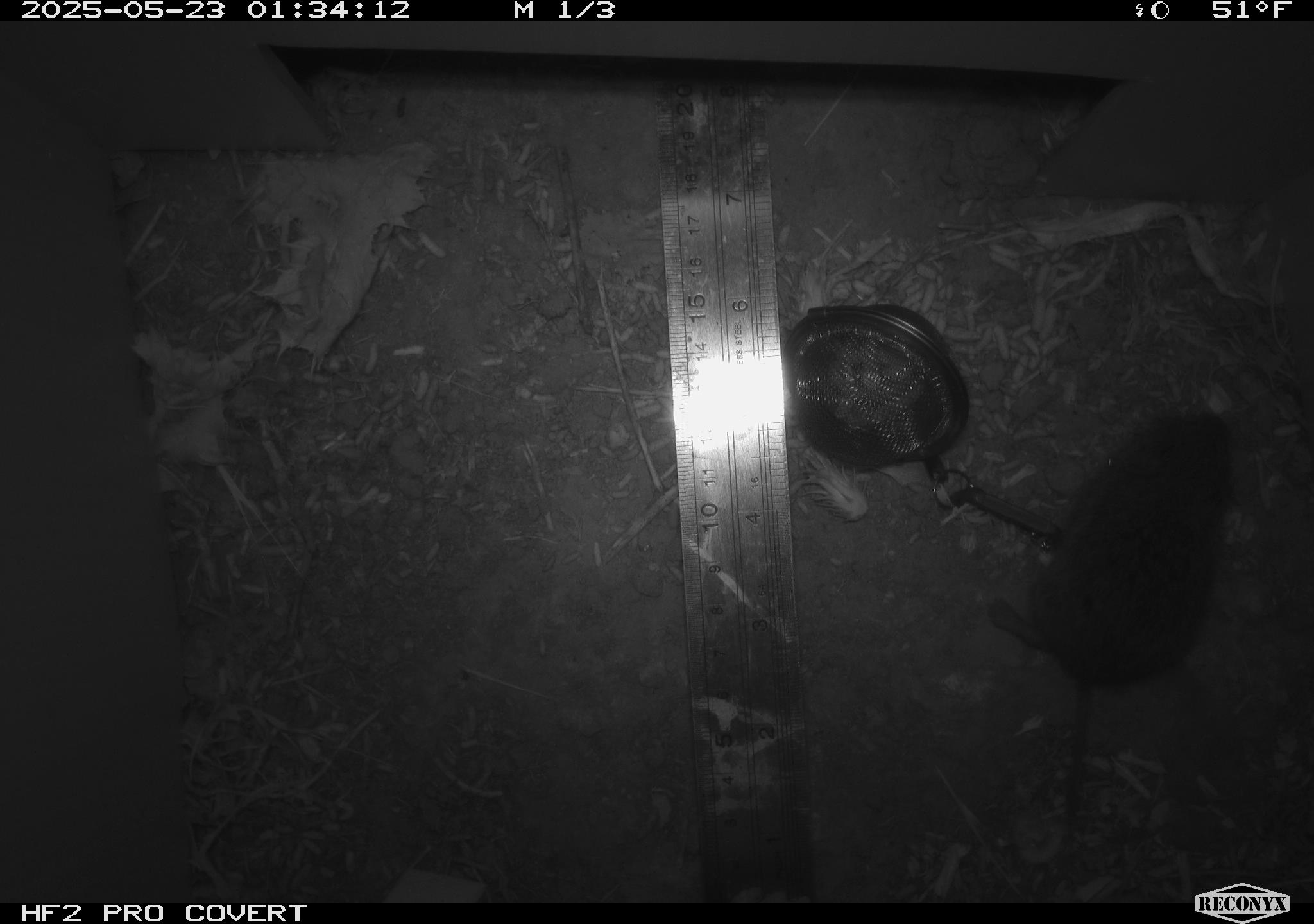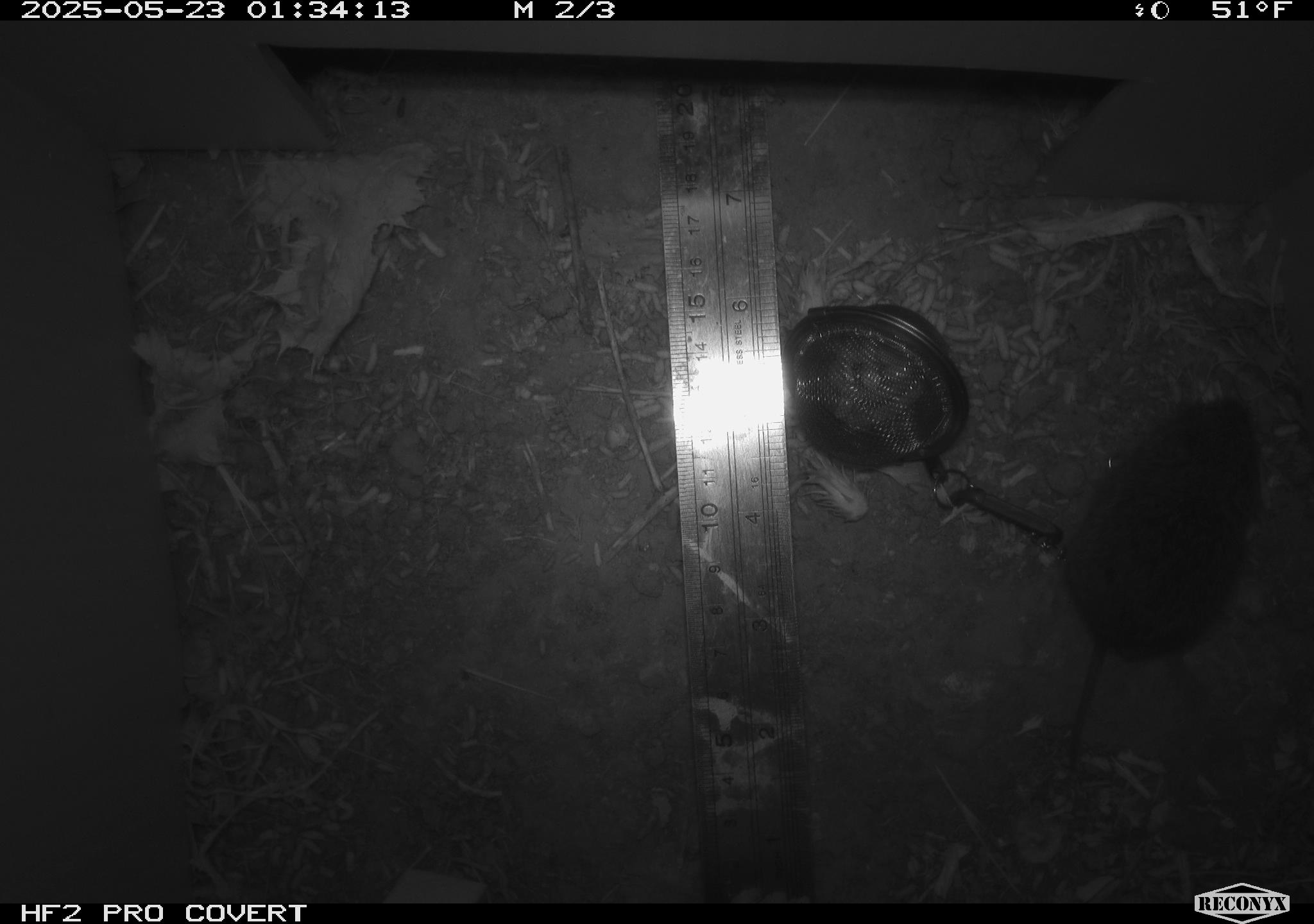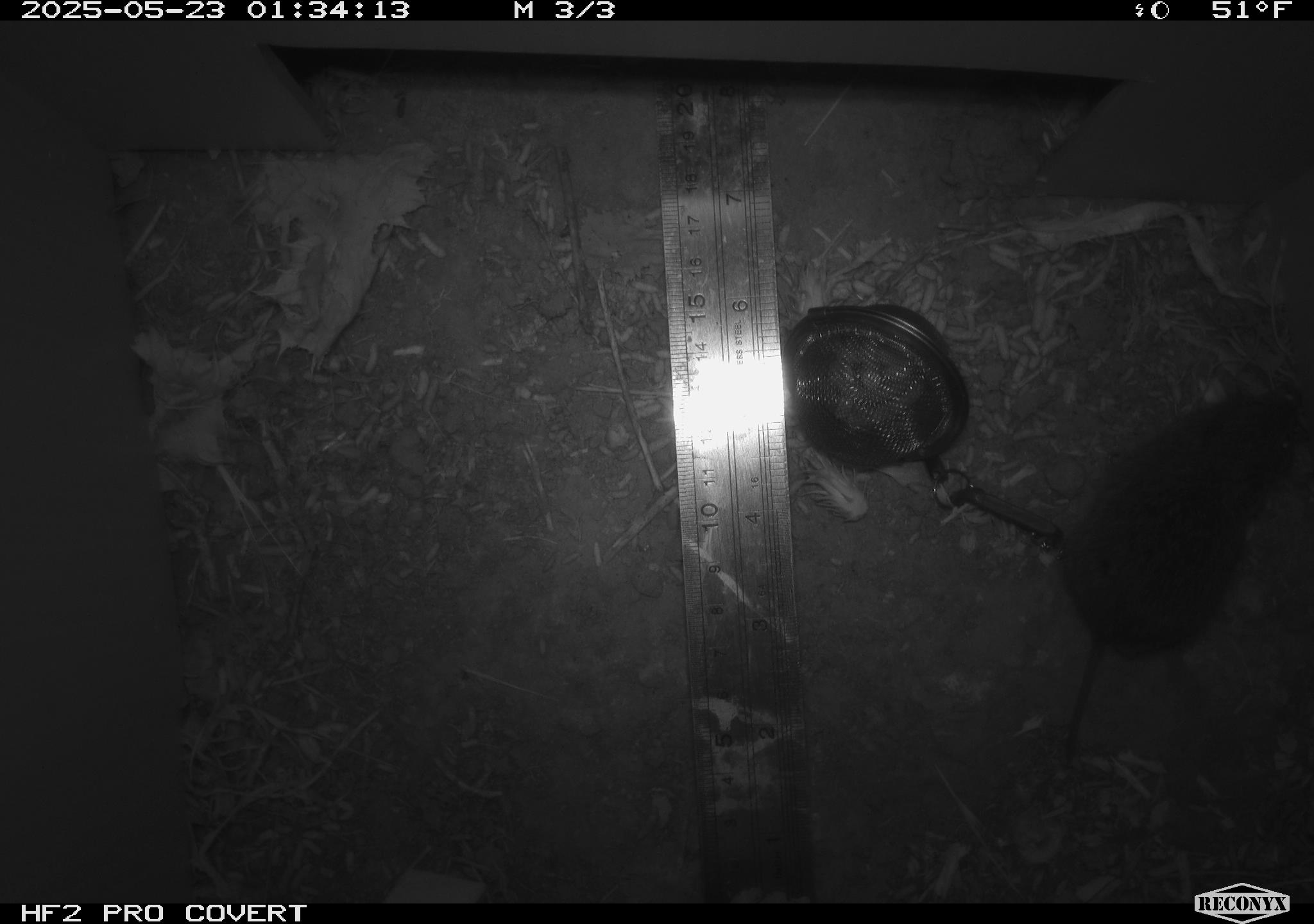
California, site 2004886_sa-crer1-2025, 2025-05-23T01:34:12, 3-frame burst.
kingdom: Animalia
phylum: Chordata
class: Mammalia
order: Rodentia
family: Cricetidae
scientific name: Arvicolinae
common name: voles, lemmings, and muskrats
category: arvicolinae subfamily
Arvicolinae subfamily (voles, lemmings, and muskrats) (Arvicolinae).